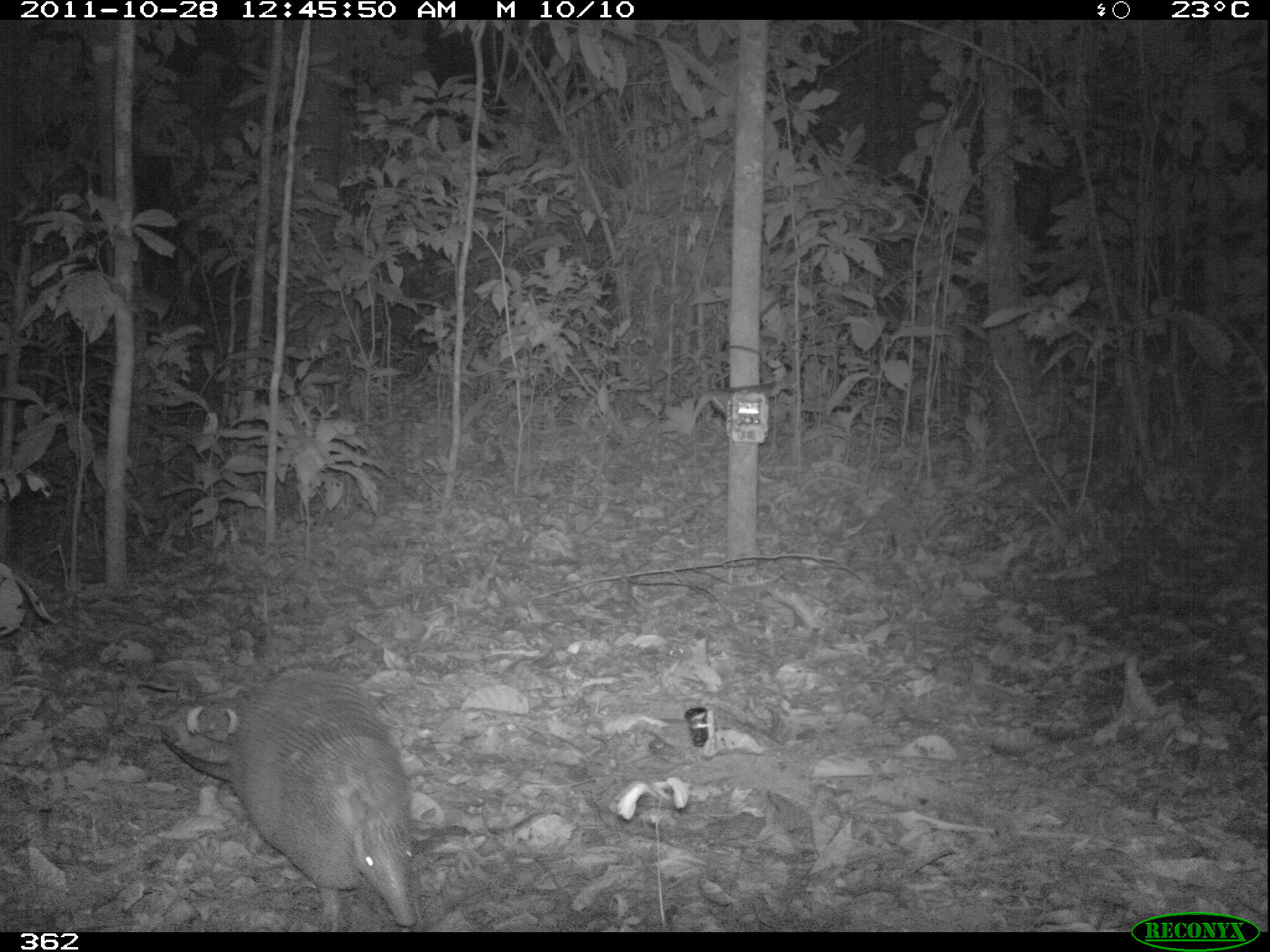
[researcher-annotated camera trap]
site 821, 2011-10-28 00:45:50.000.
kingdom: Animalia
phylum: Chordata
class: Mammalia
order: Cingulata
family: Dasypodidae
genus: Dasypus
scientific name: Dasypus kappleri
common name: greater long-nosed armadillo